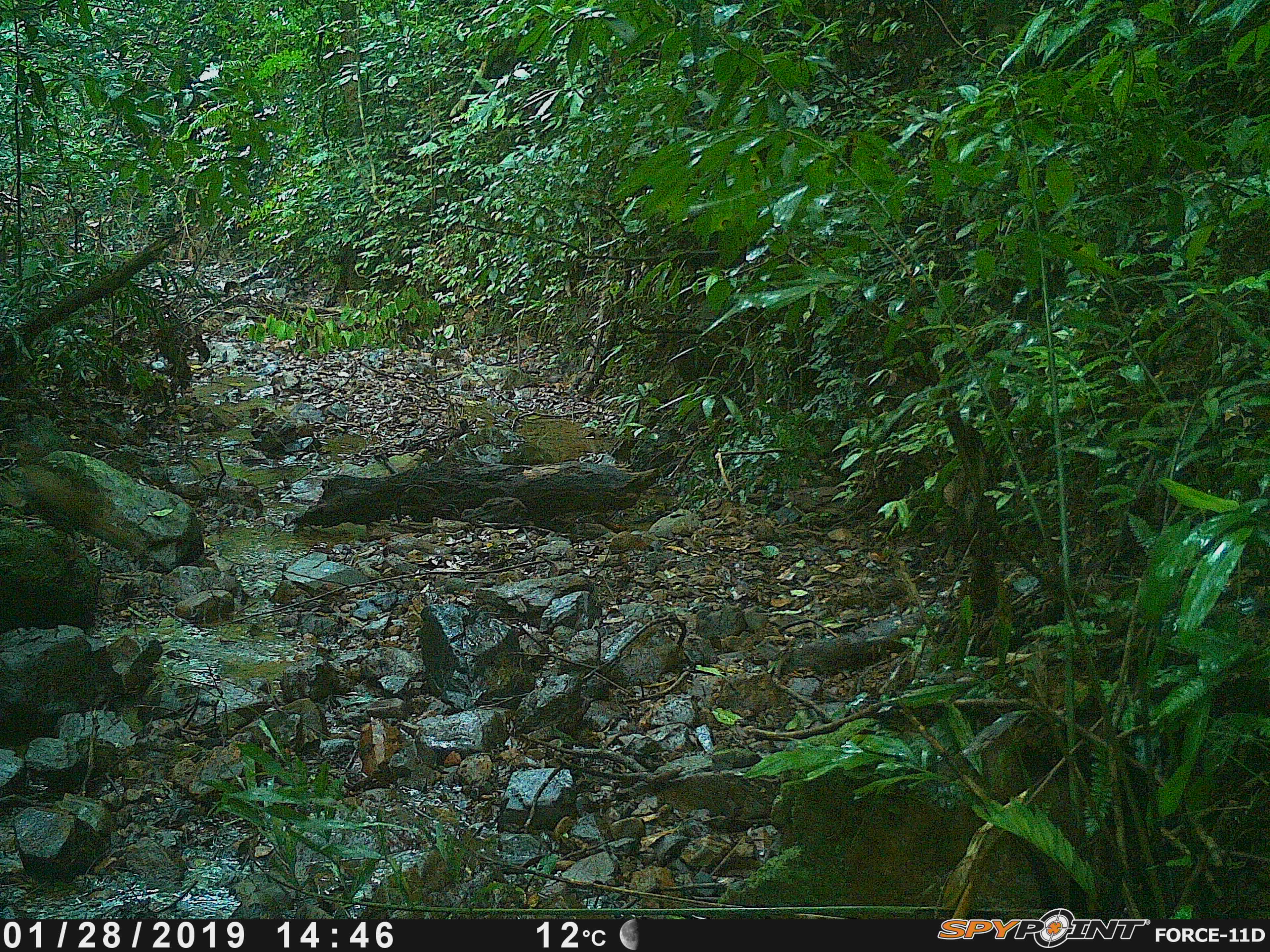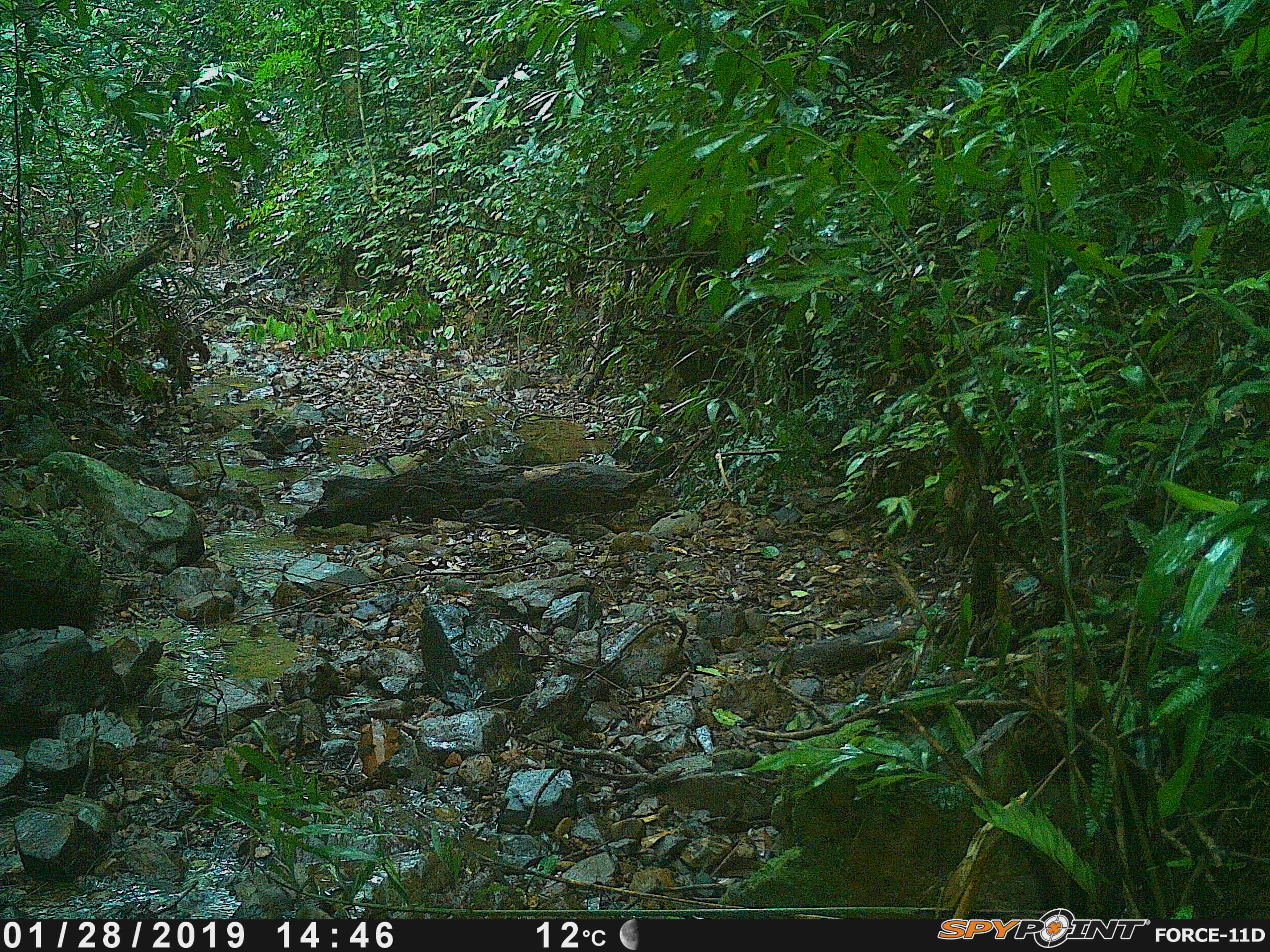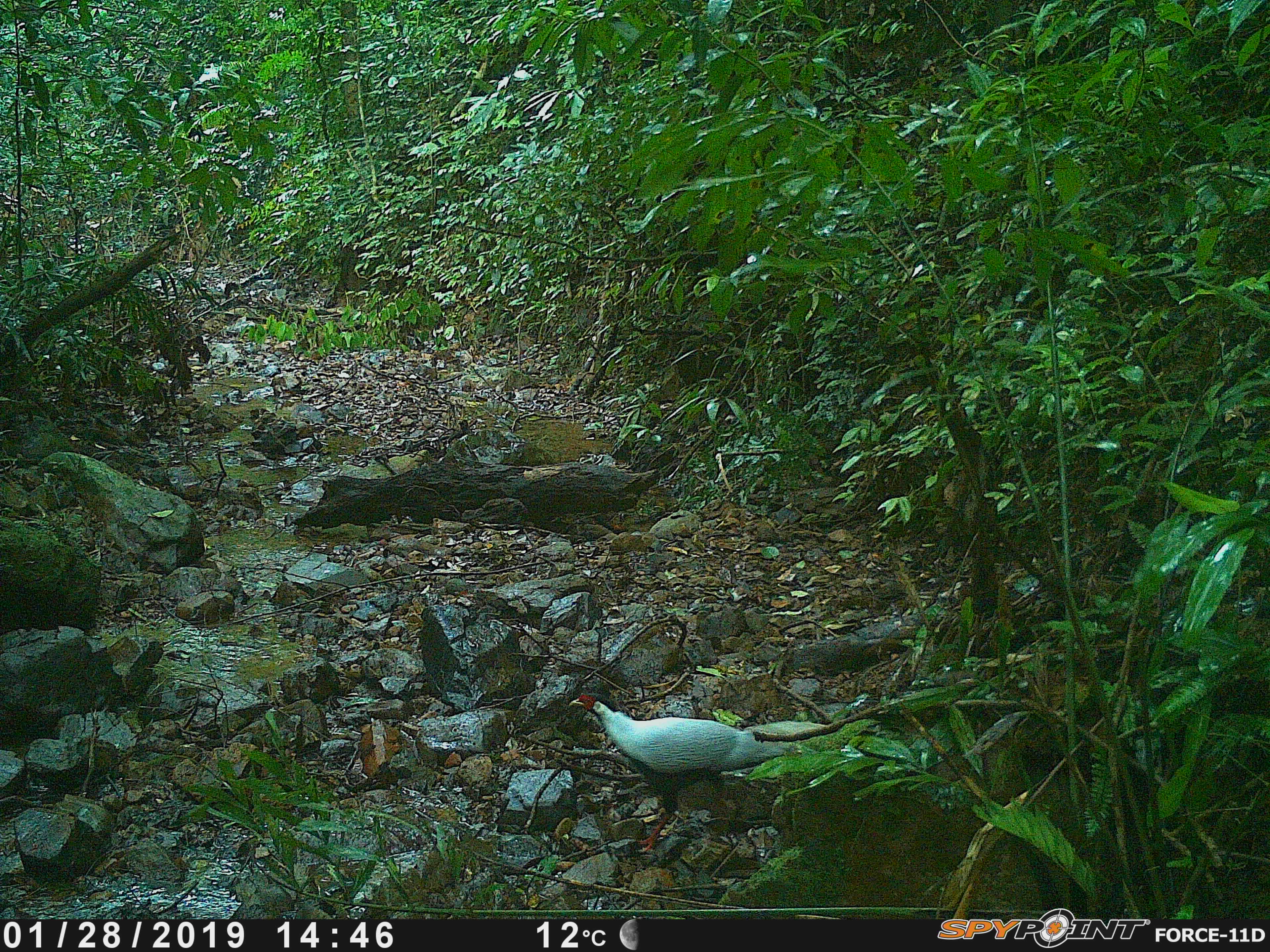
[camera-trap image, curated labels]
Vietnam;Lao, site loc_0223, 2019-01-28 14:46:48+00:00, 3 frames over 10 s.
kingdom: Animalia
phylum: Chordata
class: Aves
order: Galliformes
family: Phasianidae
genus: Lophura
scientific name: Lophura nycthemera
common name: silver pheasant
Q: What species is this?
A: Silver pheasant (Lophura nycthemera).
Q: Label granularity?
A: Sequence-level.